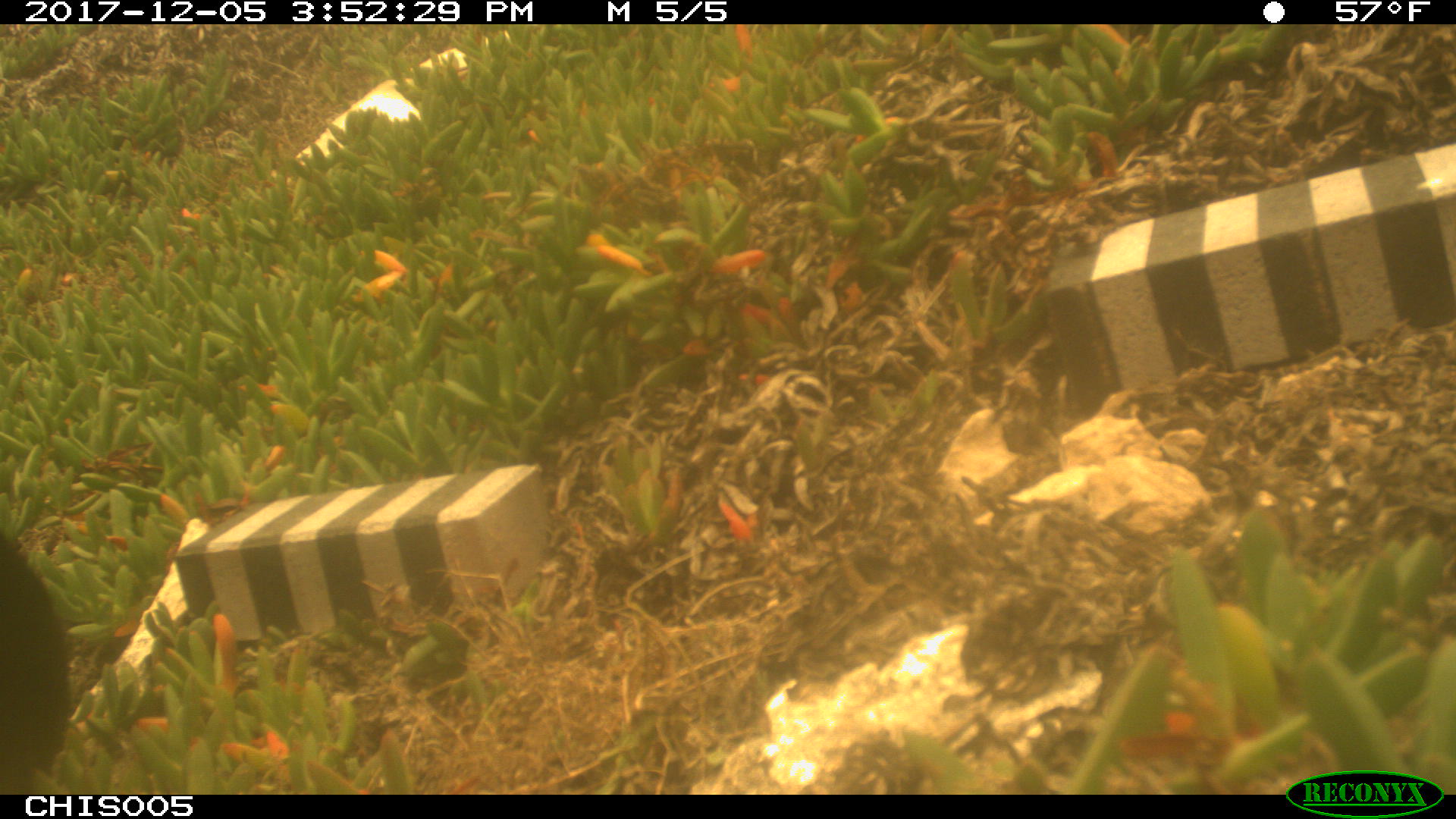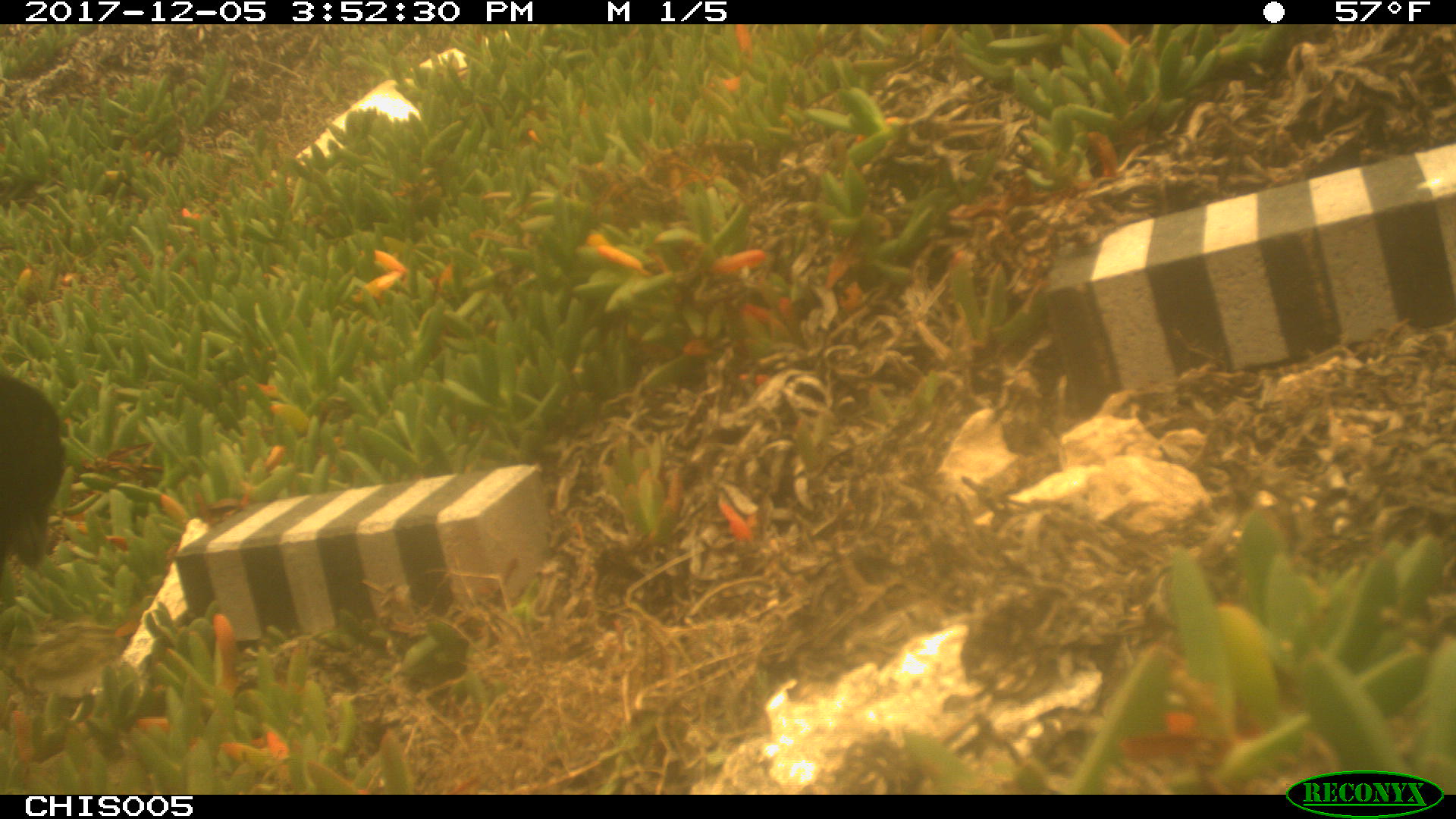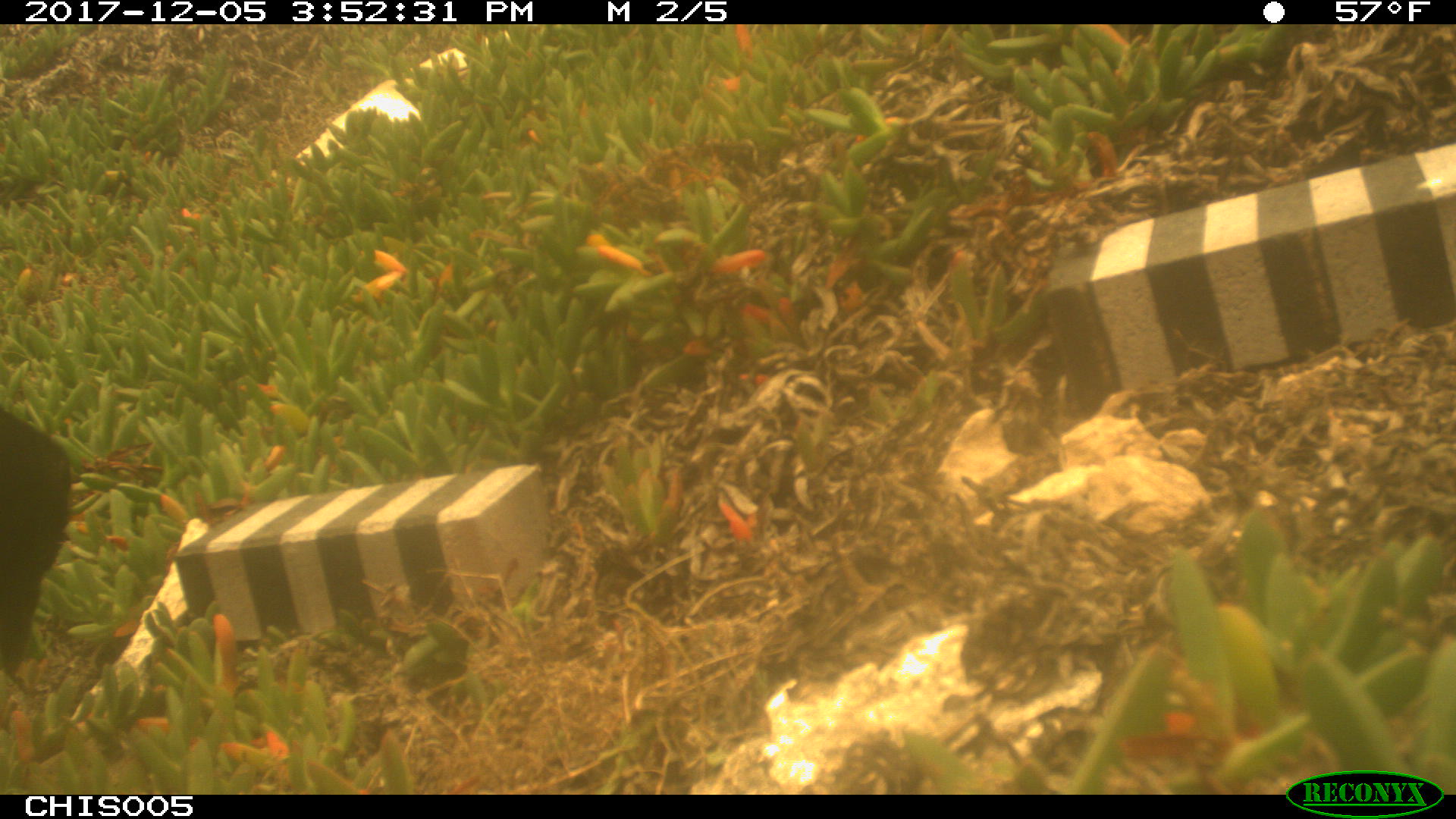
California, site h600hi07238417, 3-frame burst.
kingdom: Animalia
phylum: Chordata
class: Aves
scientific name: Aves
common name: bird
Bird (Aves).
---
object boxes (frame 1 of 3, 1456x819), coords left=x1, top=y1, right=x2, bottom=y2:
bird: left=0, top=531, right=69, bottom=794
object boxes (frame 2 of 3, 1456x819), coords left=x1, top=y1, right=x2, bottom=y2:
bird: left=0, top=370, right=64, bottom=571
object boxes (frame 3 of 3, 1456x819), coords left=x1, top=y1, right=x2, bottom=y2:
bird: left=0, top=407, right=72, bottom=680